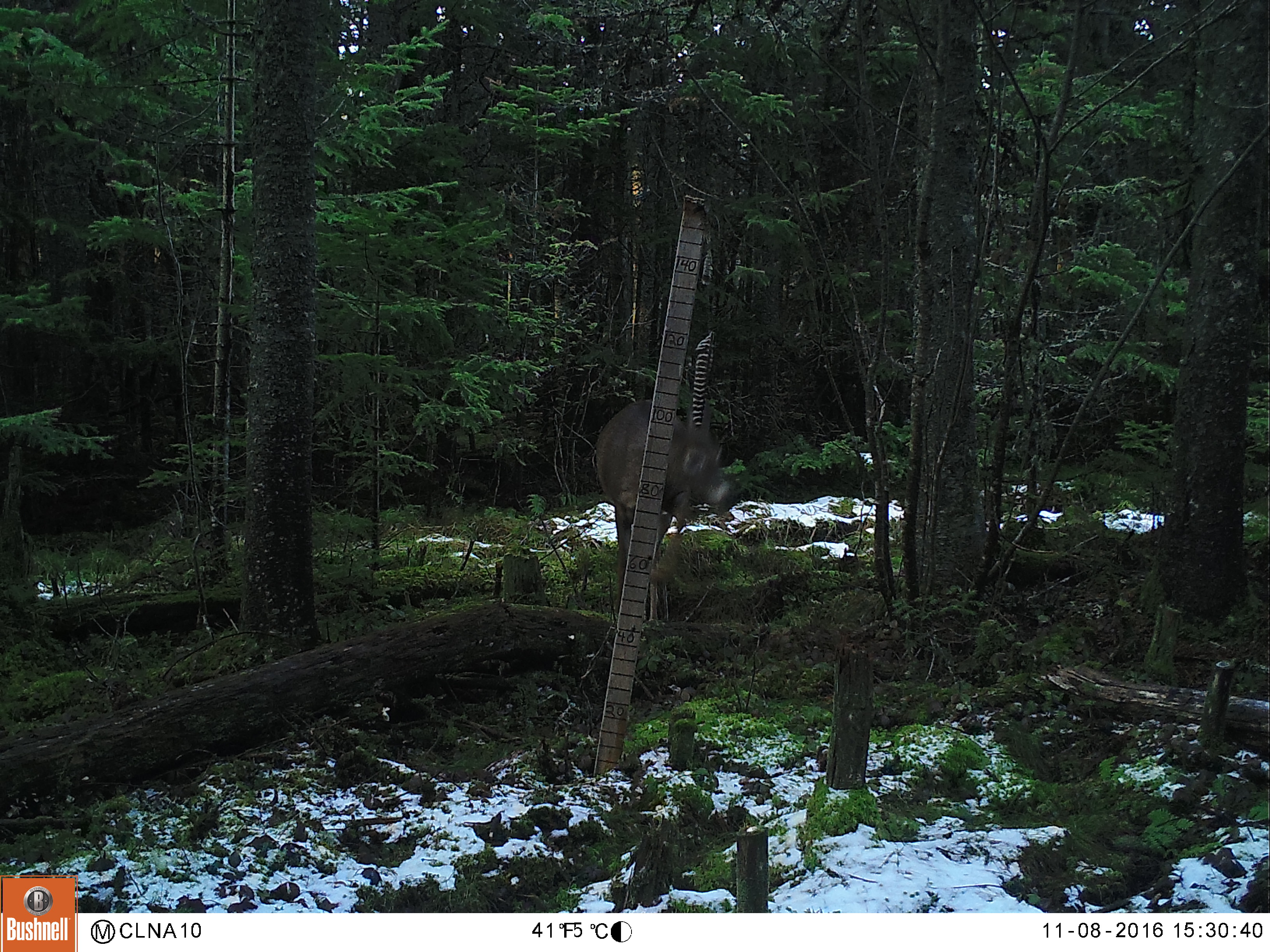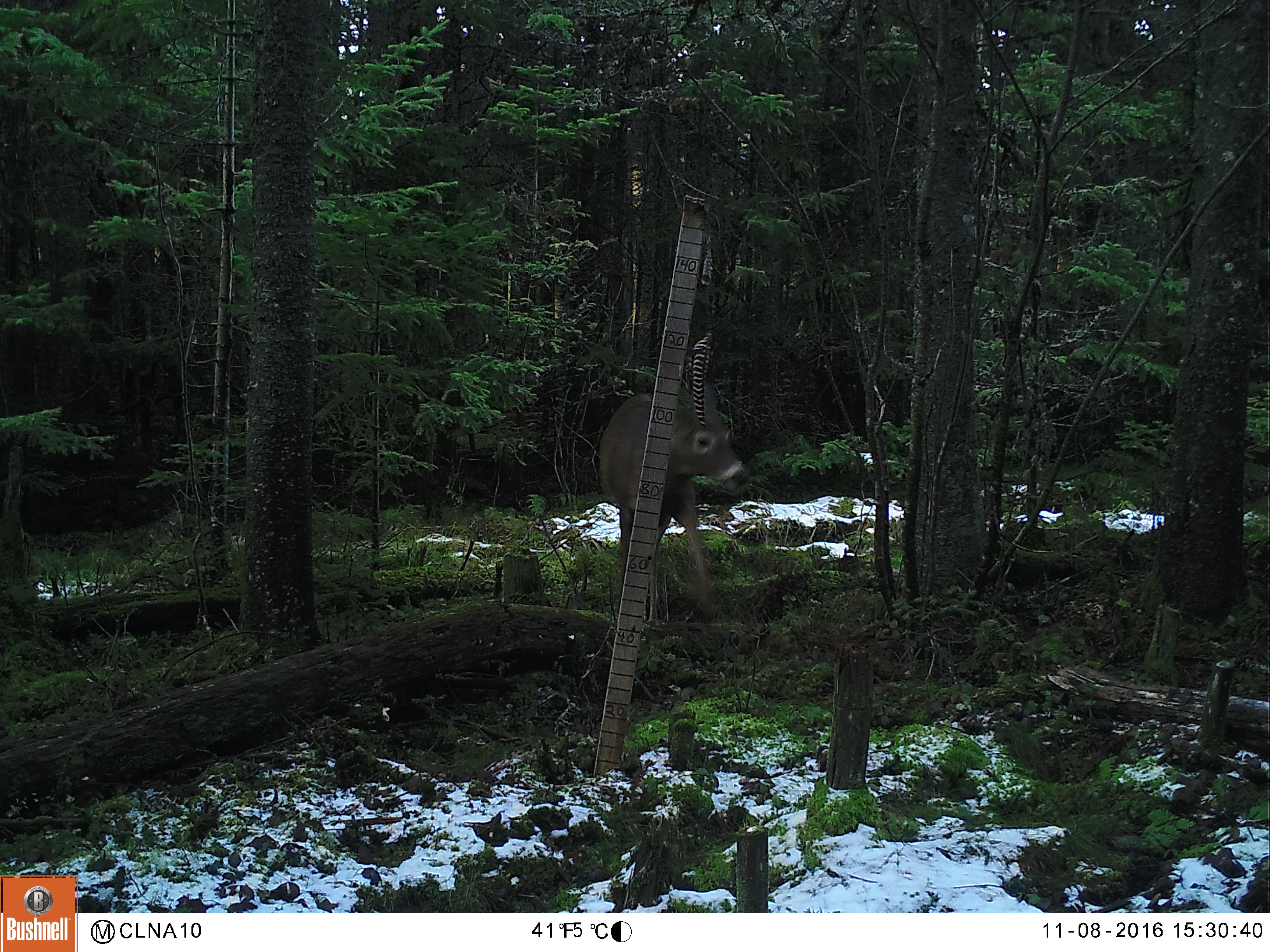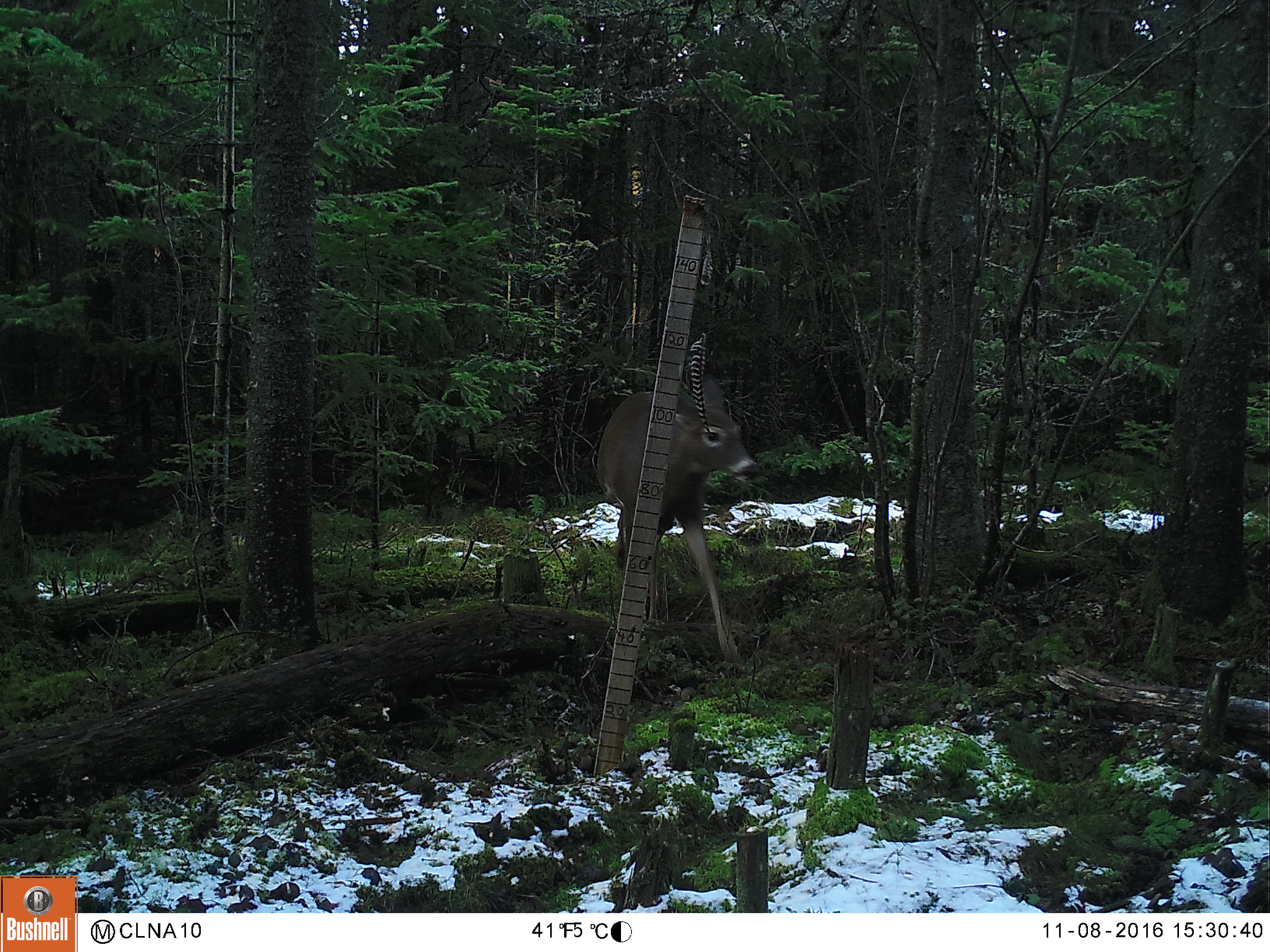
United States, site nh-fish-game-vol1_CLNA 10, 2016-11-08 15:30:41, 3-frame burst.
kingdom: Animalia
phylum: Chordata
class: Mammalia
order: Artiodactyla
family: Cervidae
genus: Odocoileus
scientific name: Odocoileus virginianus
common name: white-tailed deer